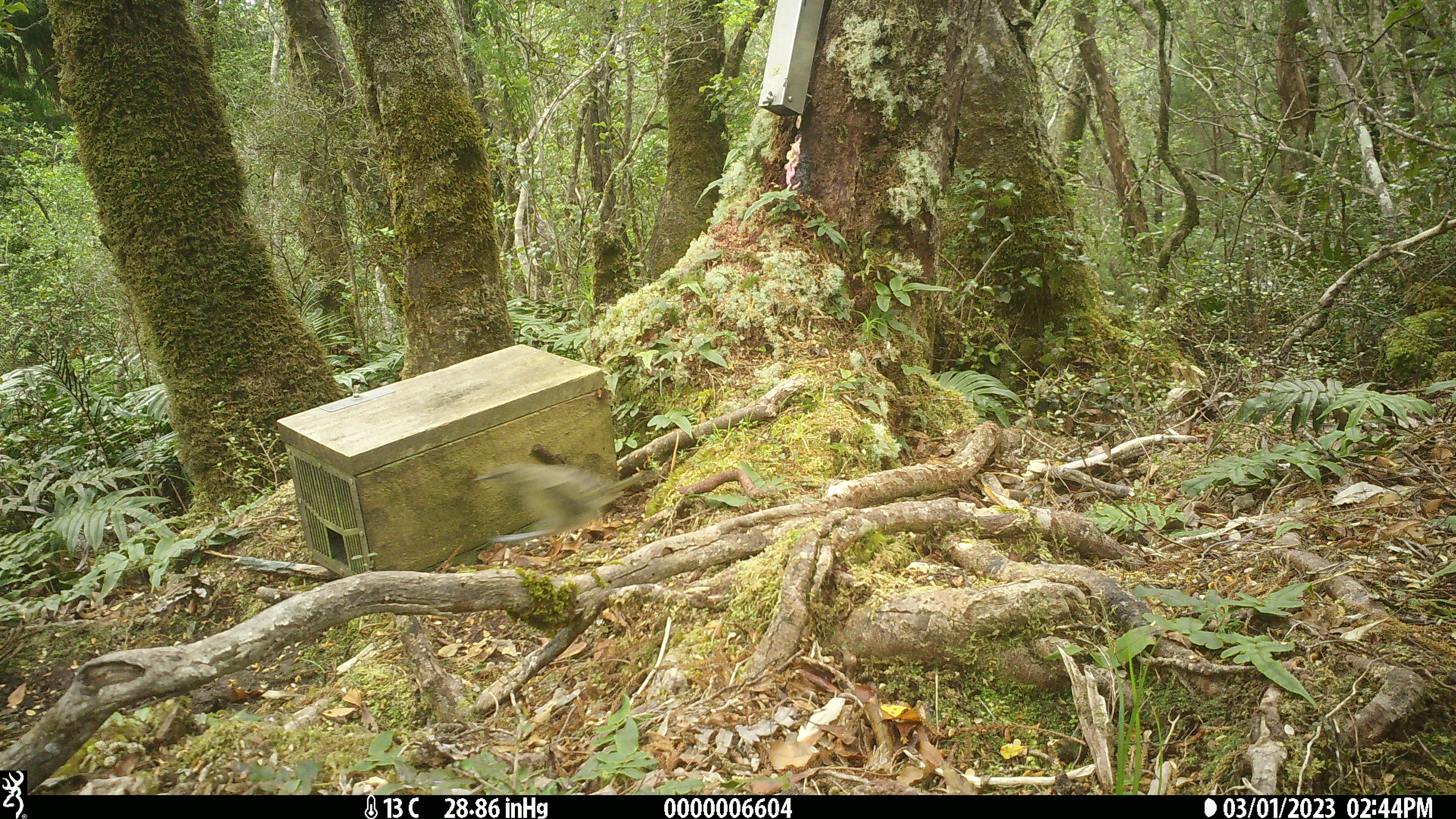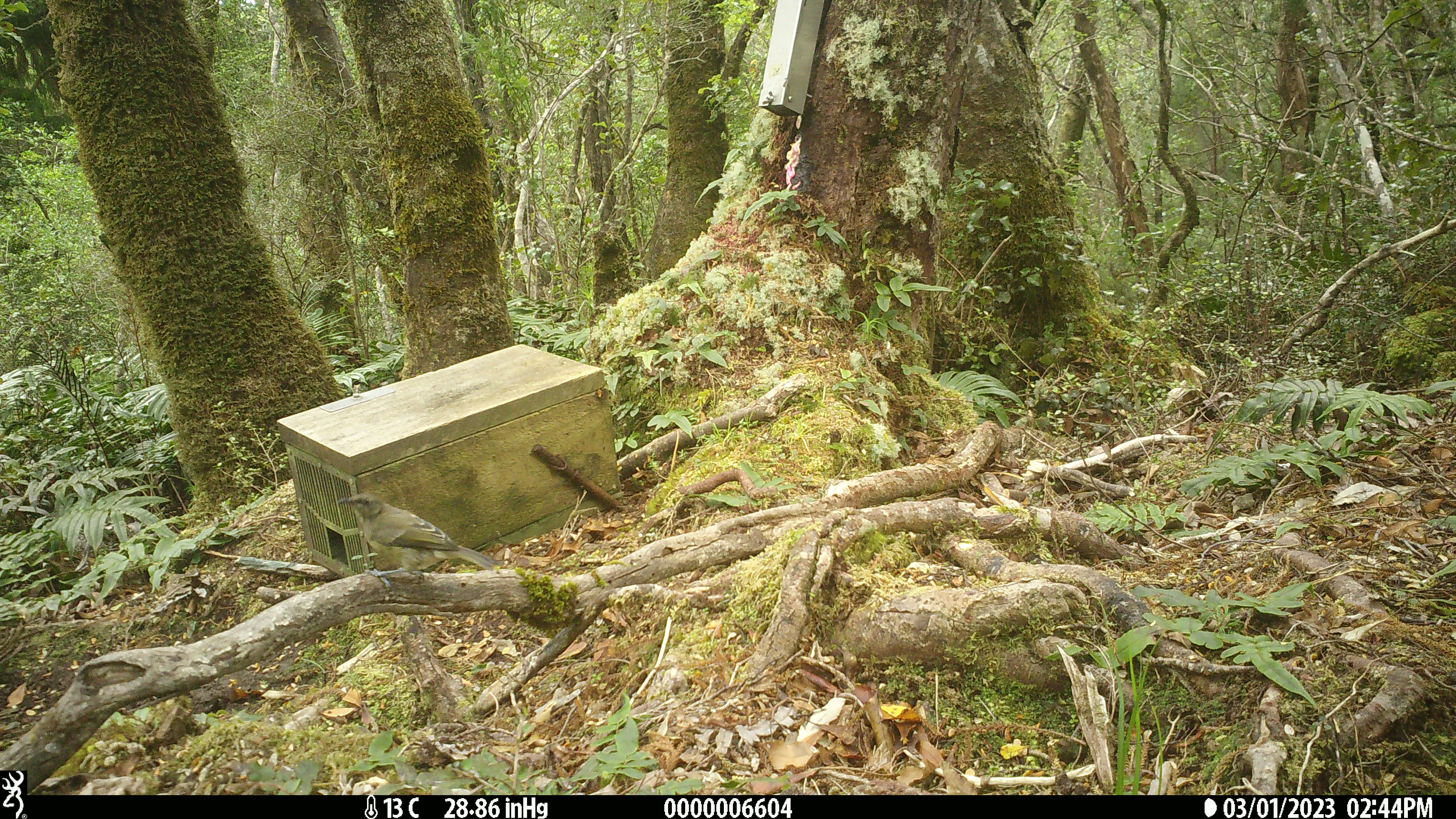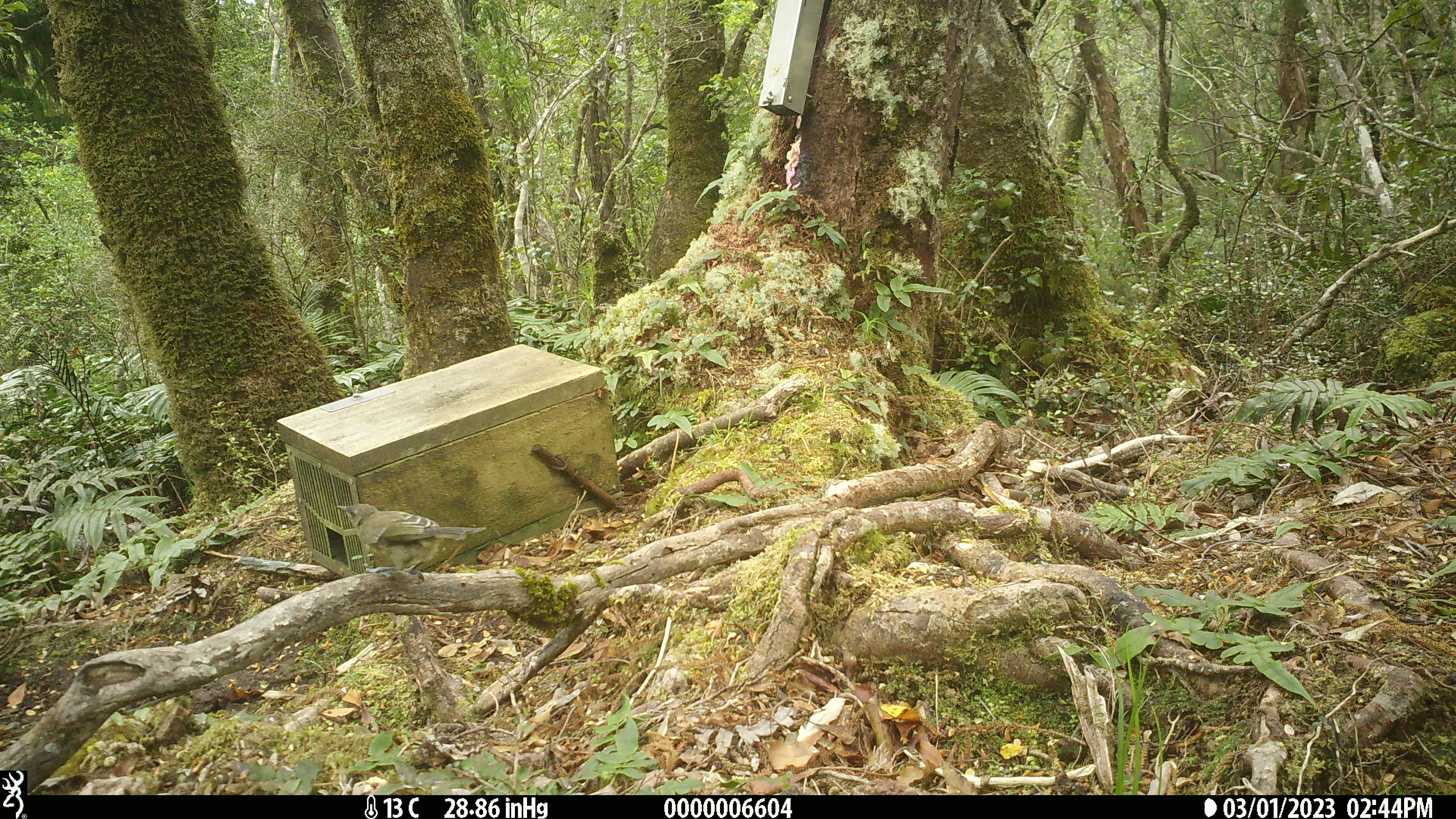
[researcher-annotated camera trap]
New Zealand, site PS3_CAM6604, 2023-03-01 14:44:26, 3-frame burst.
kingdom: Animalia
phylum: Chordata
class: Aves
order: Passeriformes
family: Meliphagidae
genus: Anthornis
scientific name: Anthornis melanura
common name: new zealand bellbird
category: bellbird